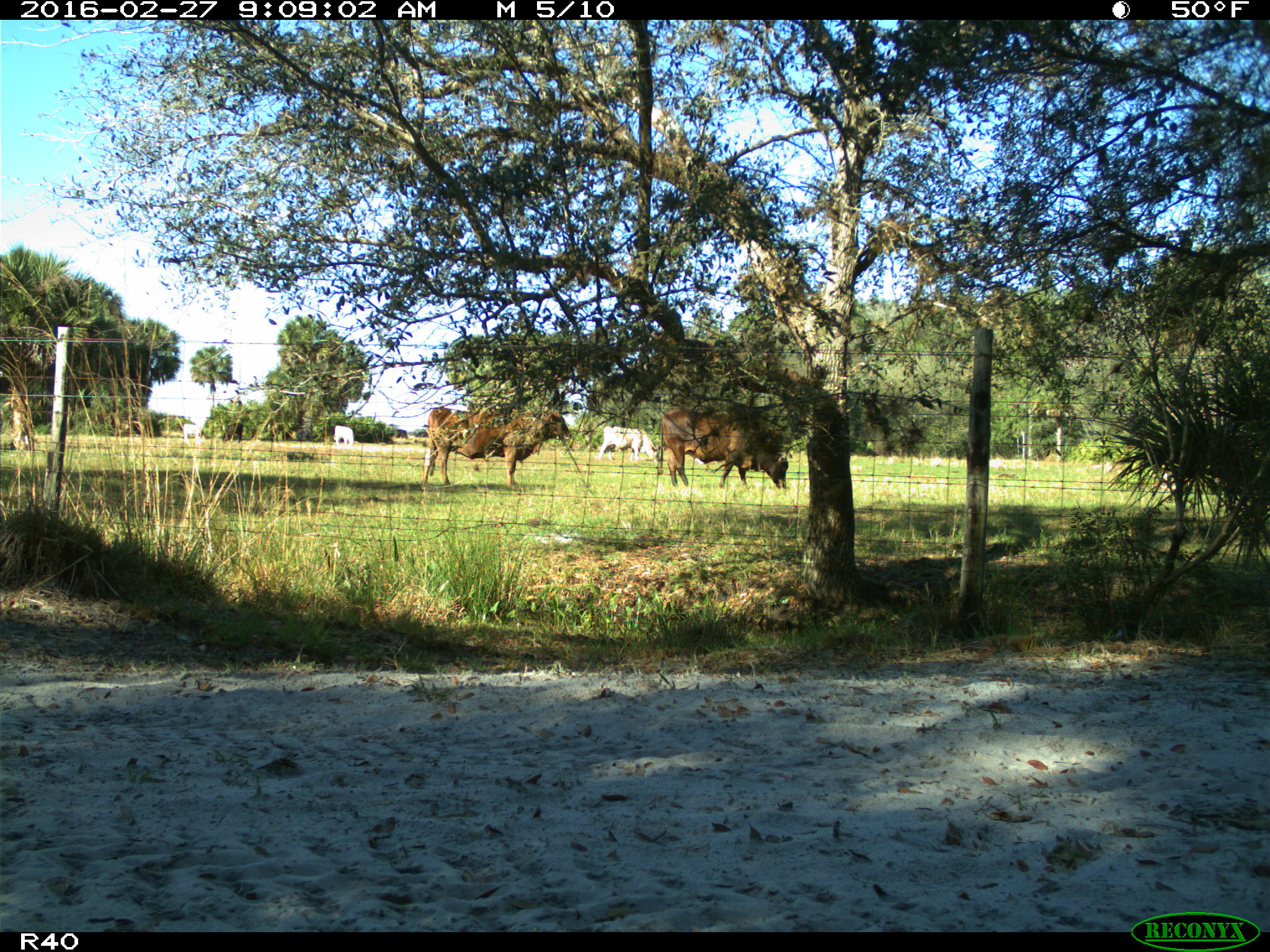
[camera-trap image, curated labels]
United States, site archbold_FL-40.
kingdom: Animalia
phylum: Chordata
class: Mammalia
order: Artiodactyla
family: Bovidae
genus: Bos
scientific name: Bos taurus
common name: domestic cow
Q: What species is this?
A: Bos taurus (domestic cow).